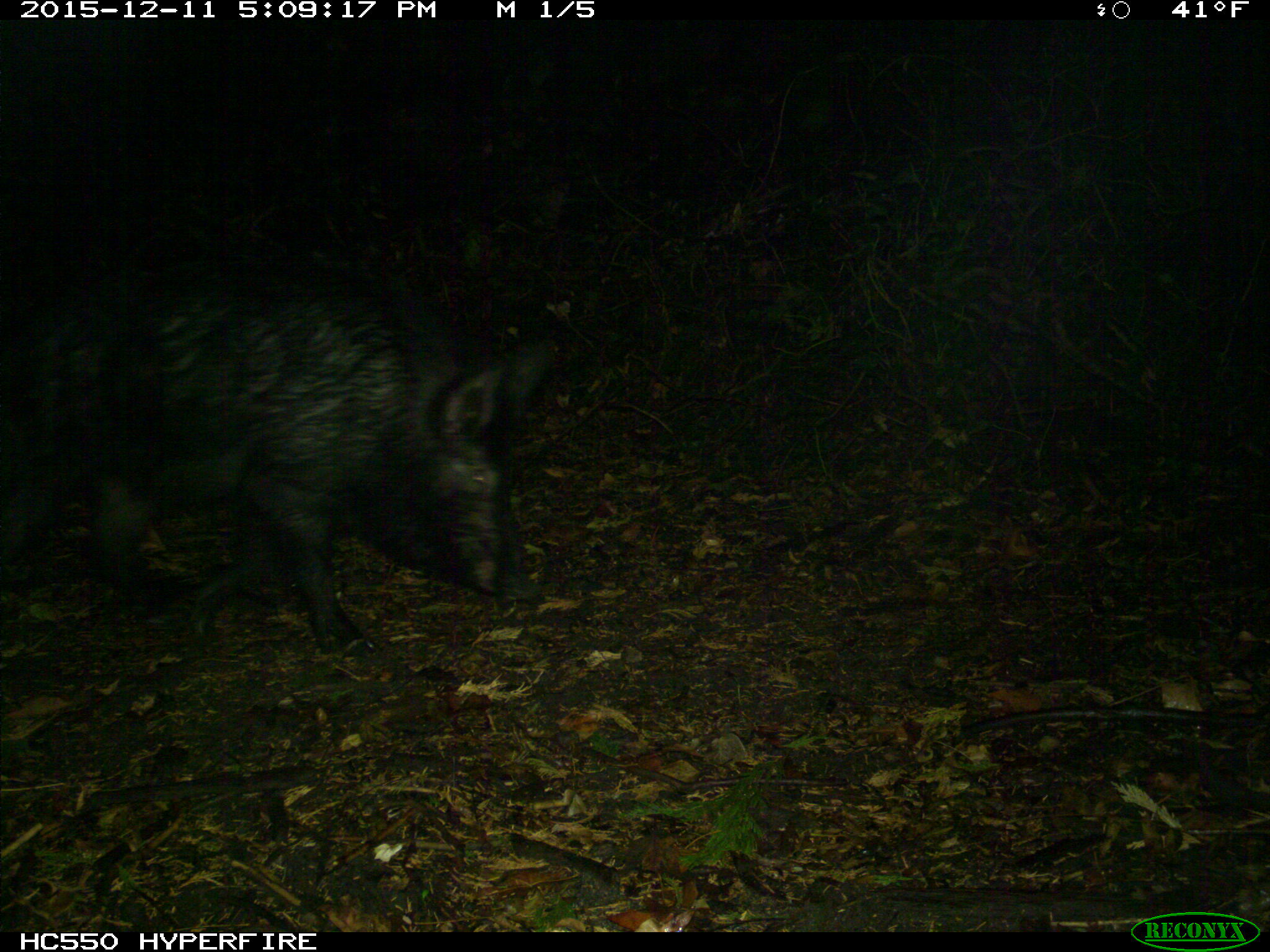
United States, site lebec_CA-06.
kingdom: Animalia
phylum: Chordata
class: Mammalia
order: Artiodactyla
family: Suidae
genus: Sus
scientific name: Sus scrofa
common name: wild boar